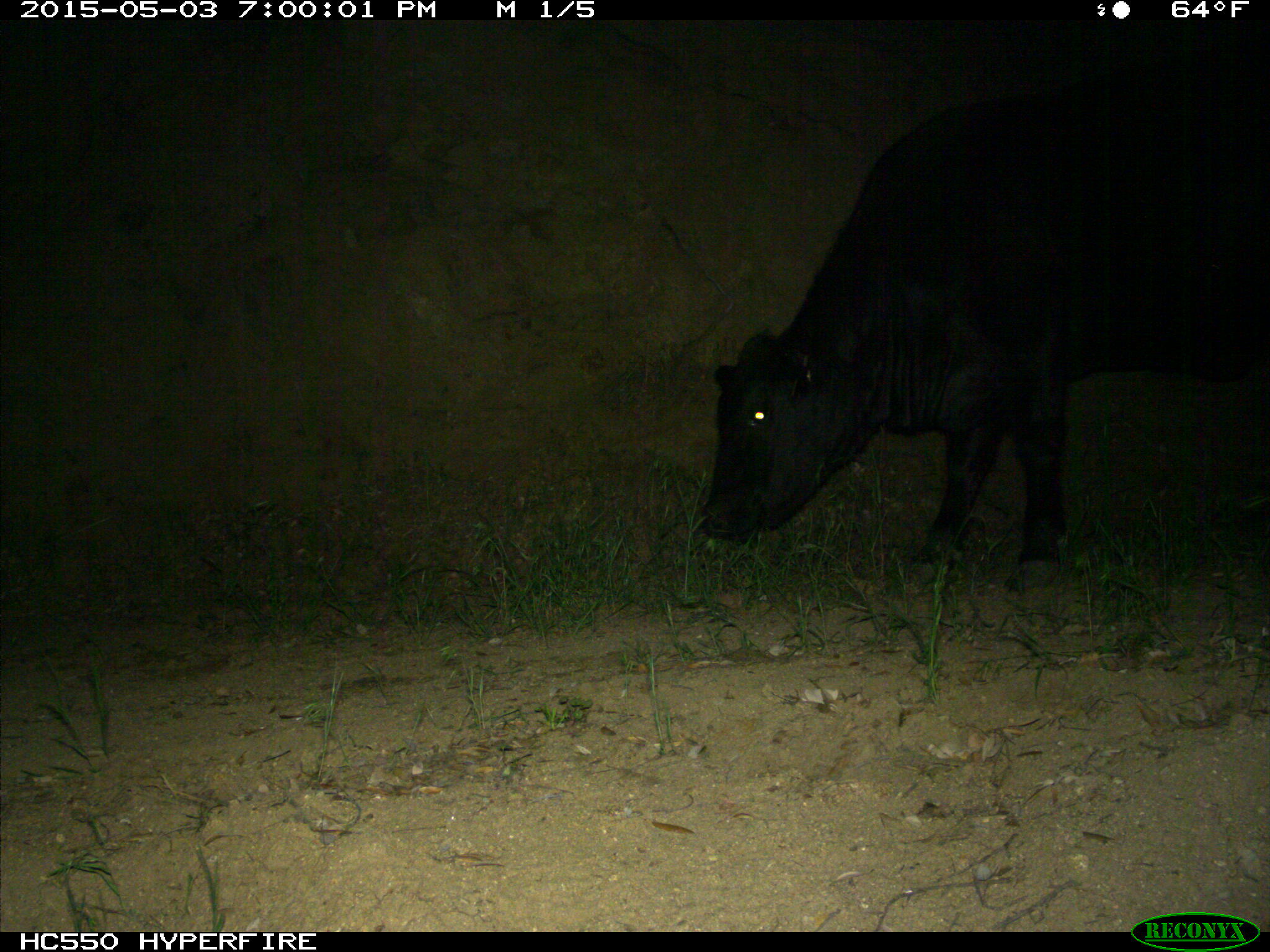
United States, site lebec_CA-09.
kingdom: Animalia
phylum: Chordata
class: Mammalia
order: Artiodactyla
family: Bovidae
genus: Bos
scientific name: Bos taurus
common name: domestic cow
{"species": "Bos taurus (domestic cow)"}